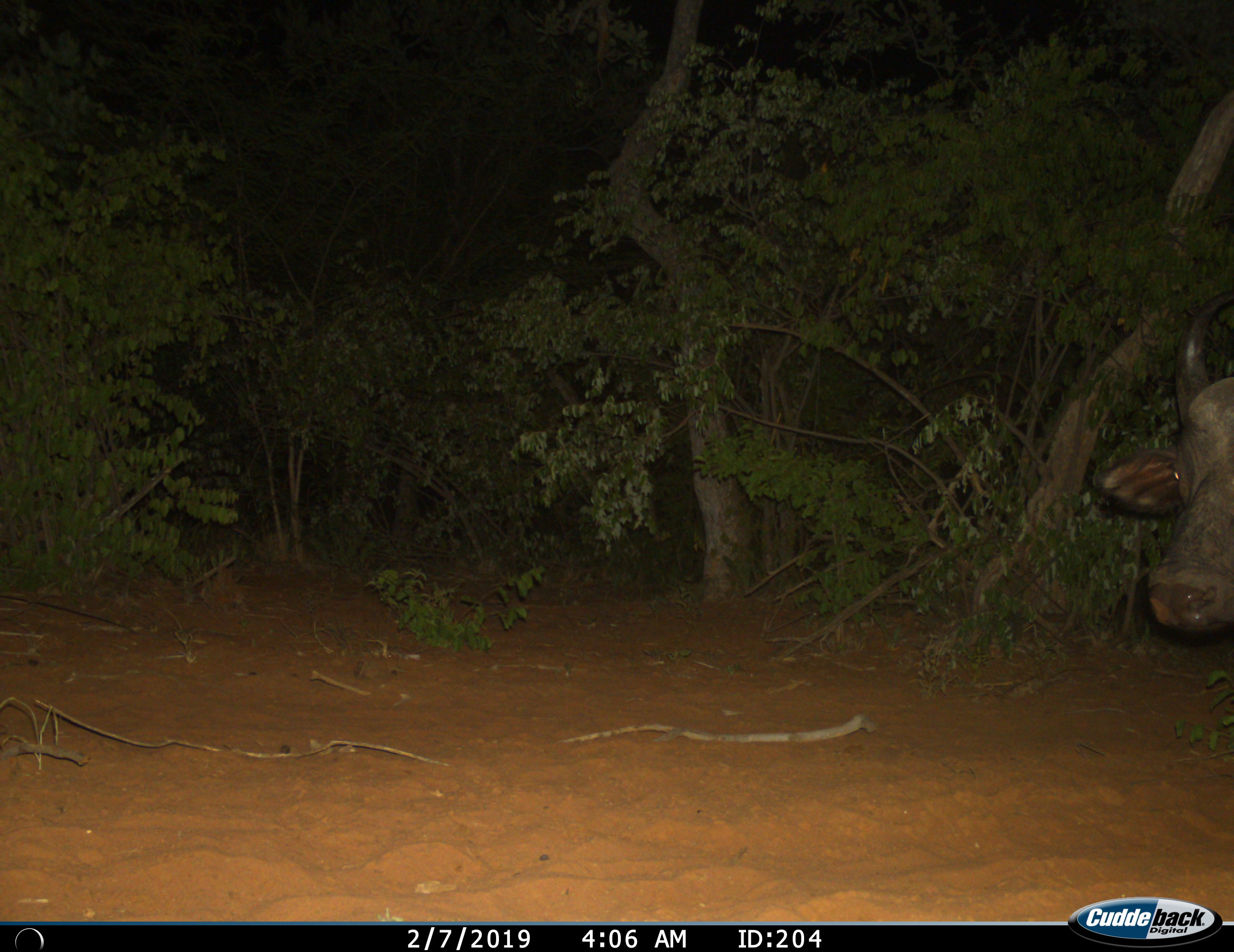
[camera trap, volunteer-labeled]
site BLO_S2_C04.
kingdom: Animalia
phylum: Chordata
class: Mammalia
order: Artiodactyla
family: Bovidae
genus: Syncerus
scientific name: Syncerus caffer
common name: african buffalo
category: buffalo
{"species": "buffalo (african buffalo) (Syncerus caffer)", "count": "1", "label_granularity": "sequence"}